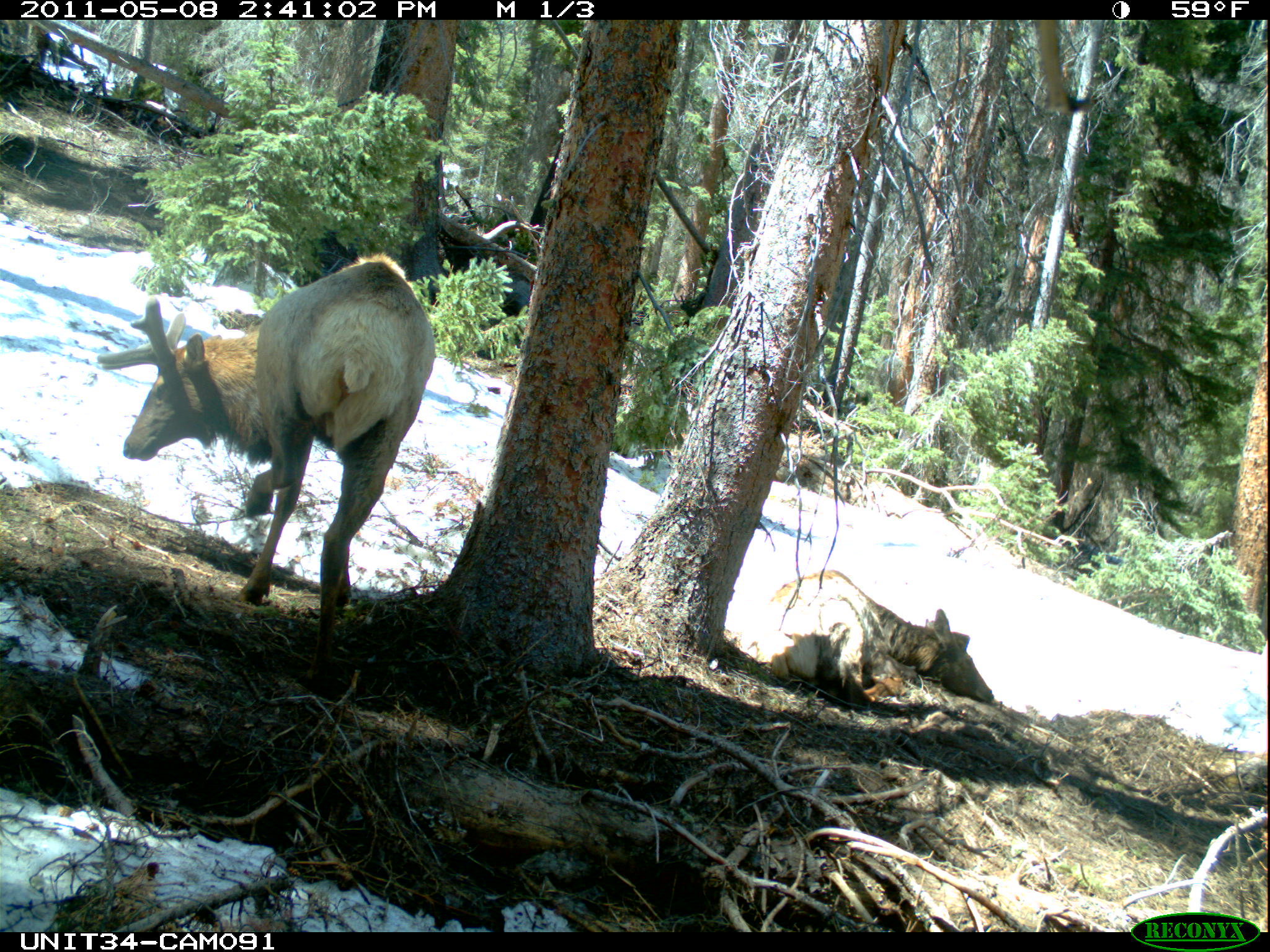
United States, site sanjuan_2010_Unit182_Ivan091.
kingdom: Animalia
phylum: Chordata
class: Mammalia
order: Artiodactyla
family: Cervidae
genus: Cervus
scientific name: Cervus elaphus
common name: red deer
Cervus elaphus (red deer).